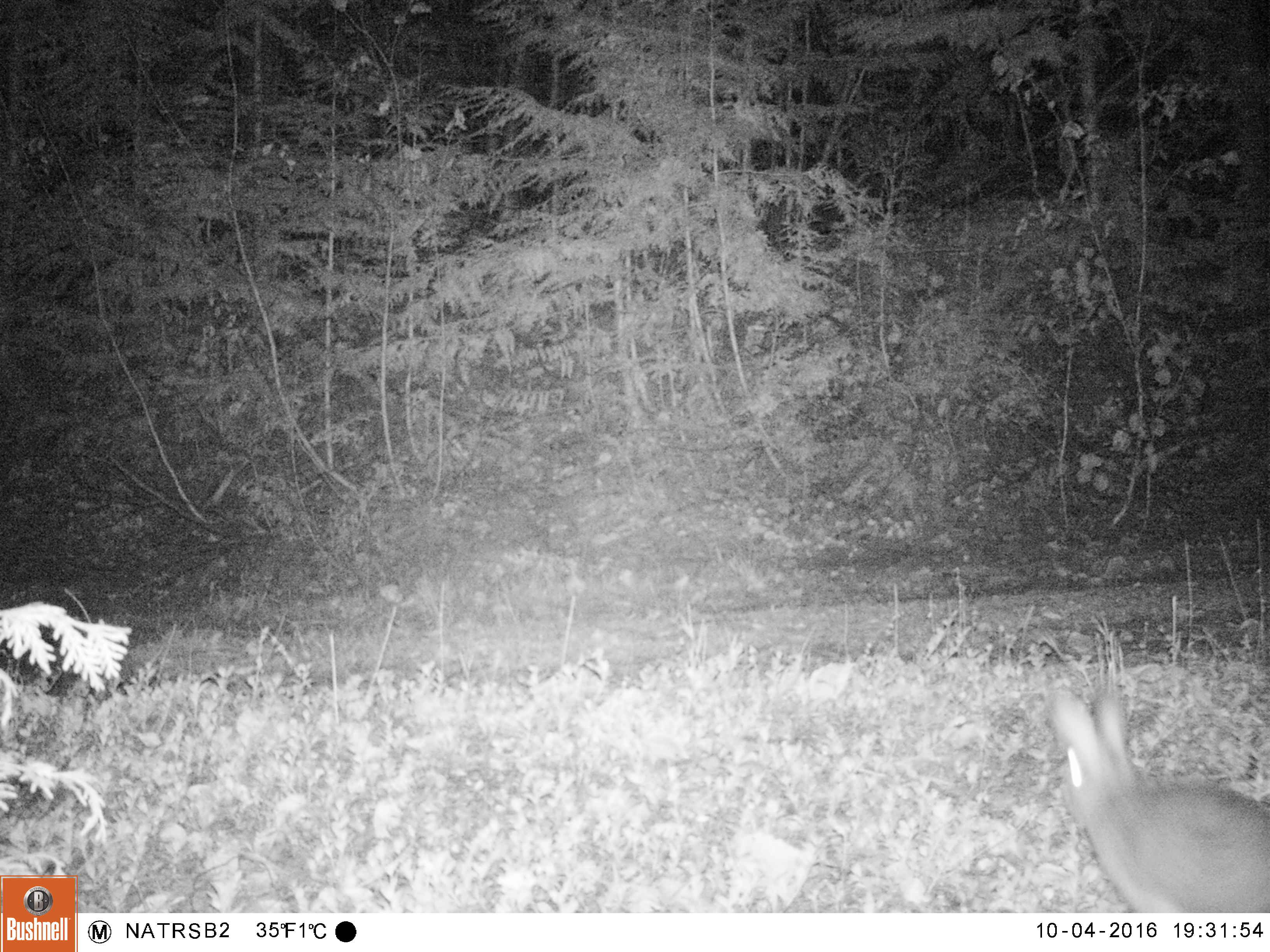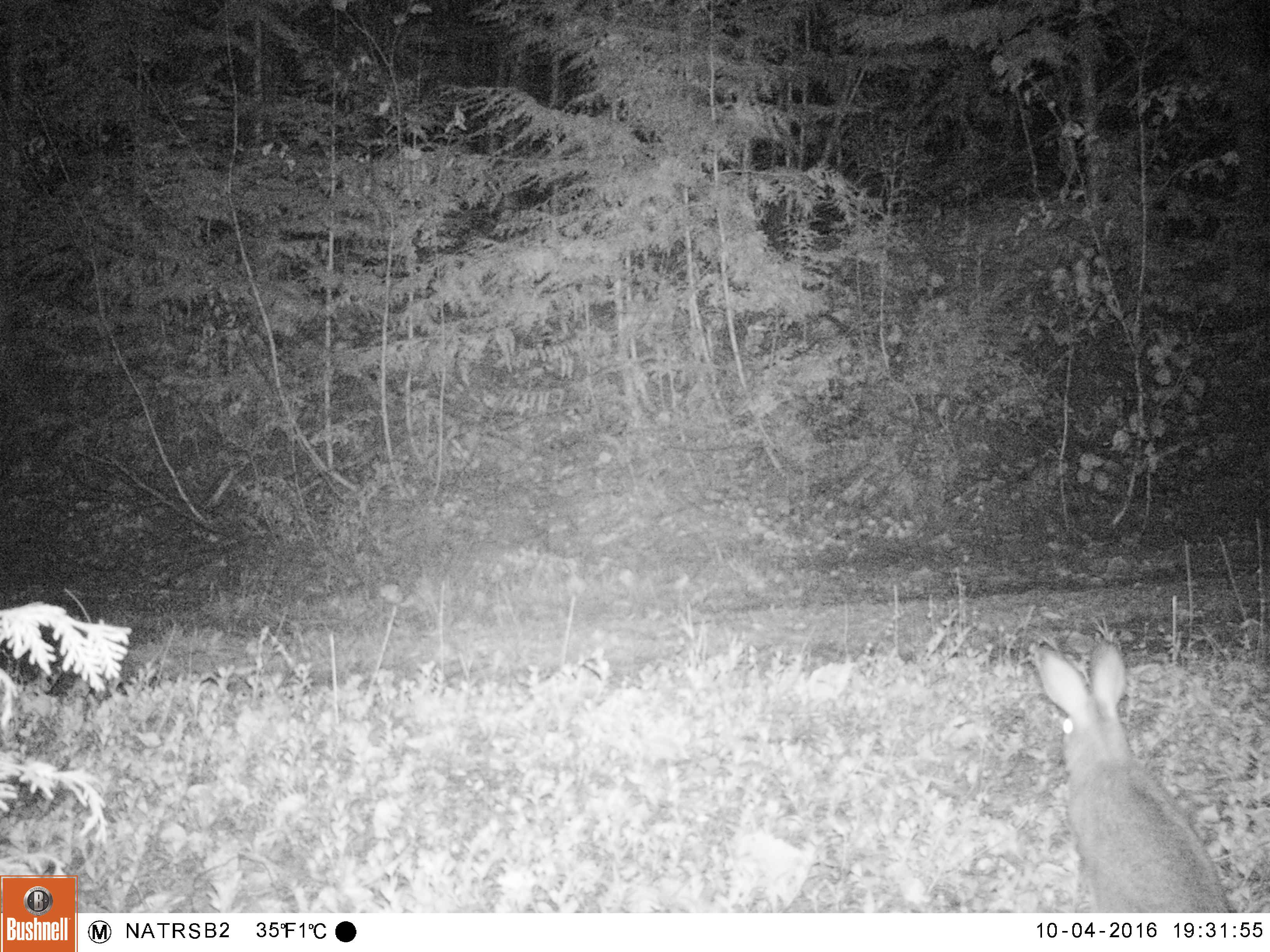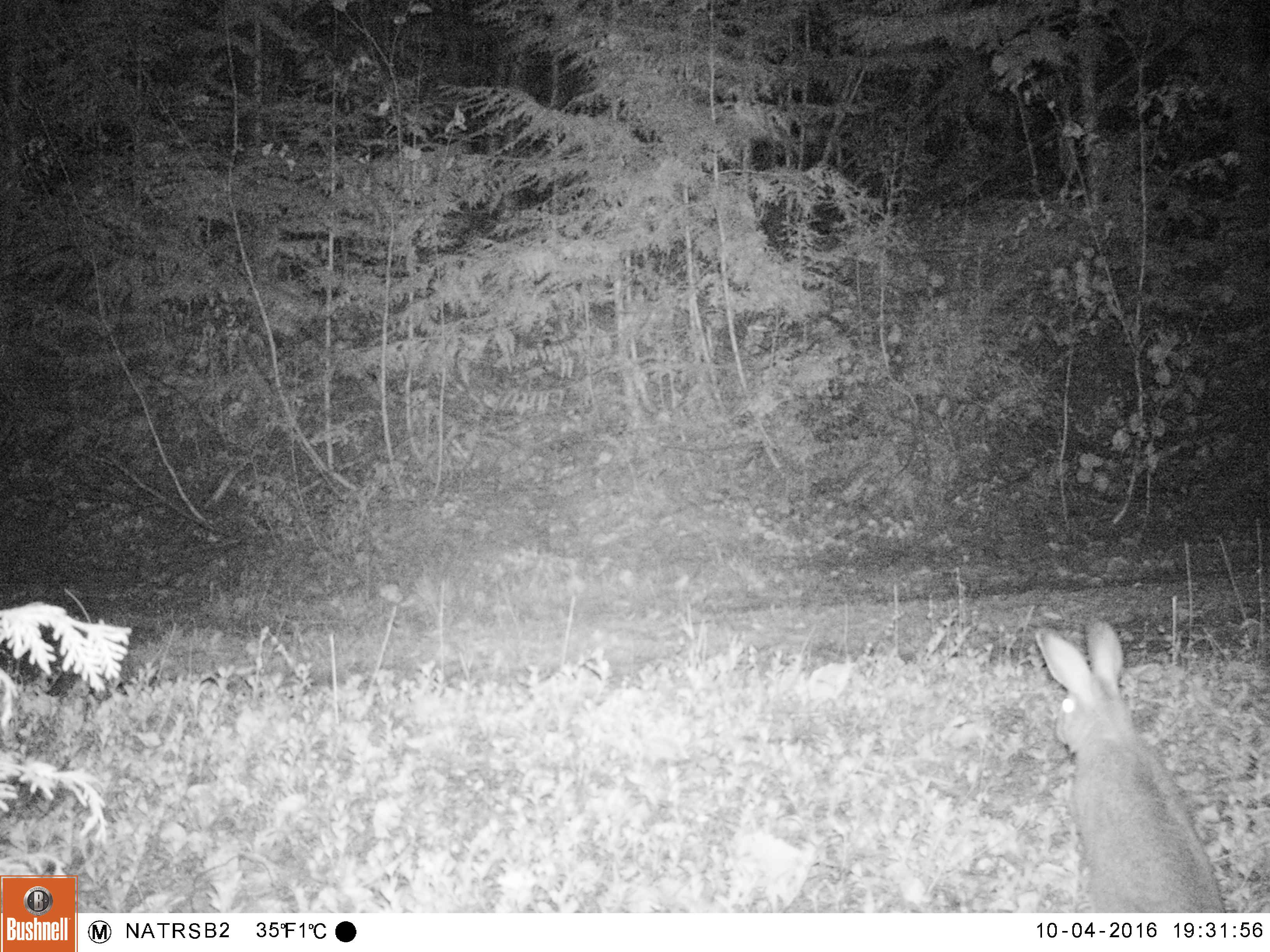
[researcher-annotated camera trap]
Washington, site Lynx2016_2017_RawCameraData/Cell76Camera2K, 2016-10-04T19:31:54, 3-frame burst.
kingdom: Animalia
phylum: Chordata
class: Mammalia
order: Lagomorpha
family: Leporidae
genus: Lepus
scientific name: Lepus americanus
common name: snowshoe hare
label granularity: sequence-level